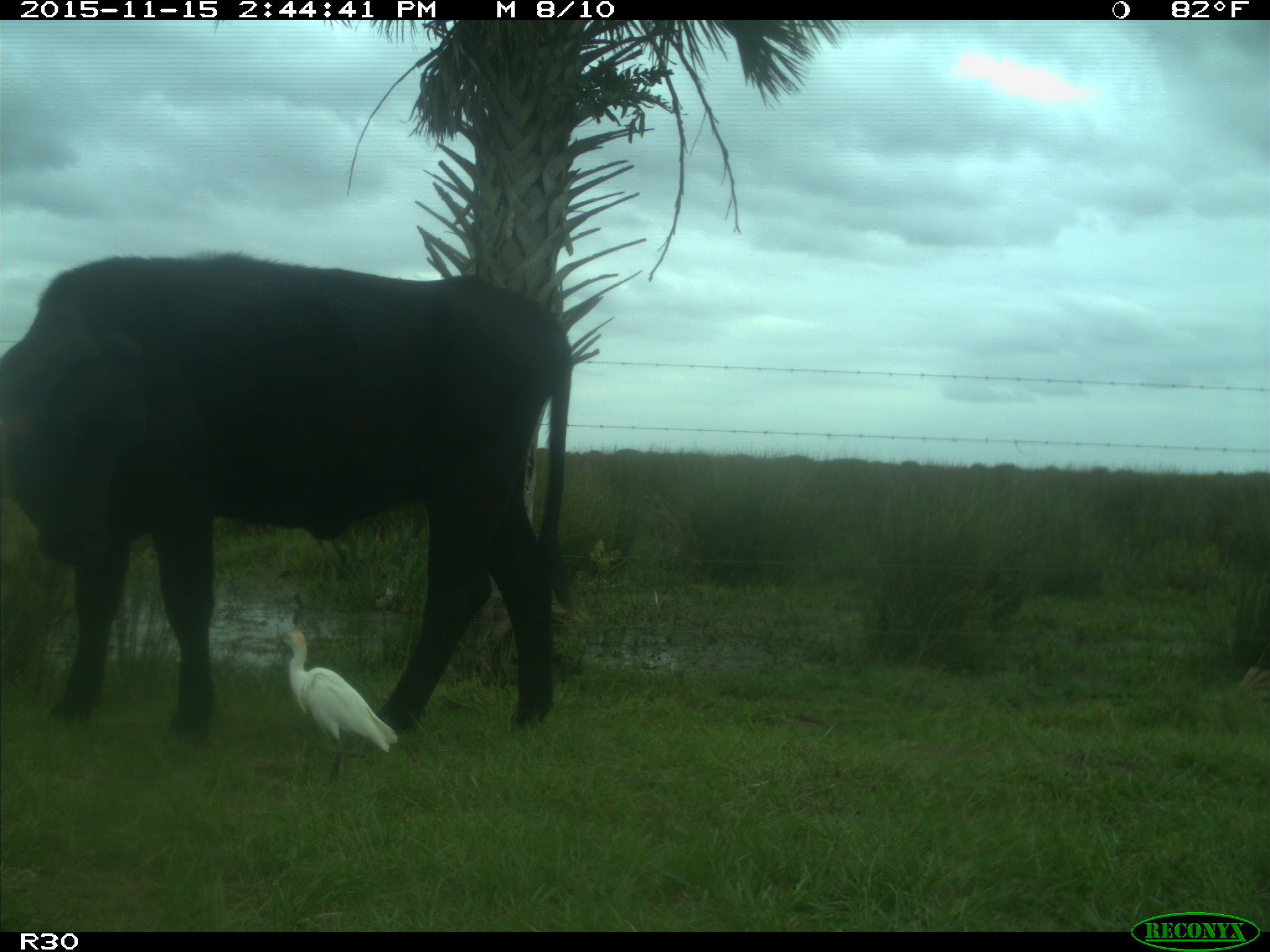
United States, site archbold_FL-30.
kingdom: Animalia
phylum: Chordata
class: Mammalia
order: Artiodactyla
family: Bovidae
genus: Bos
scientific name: Bos taurus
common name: domestic cow